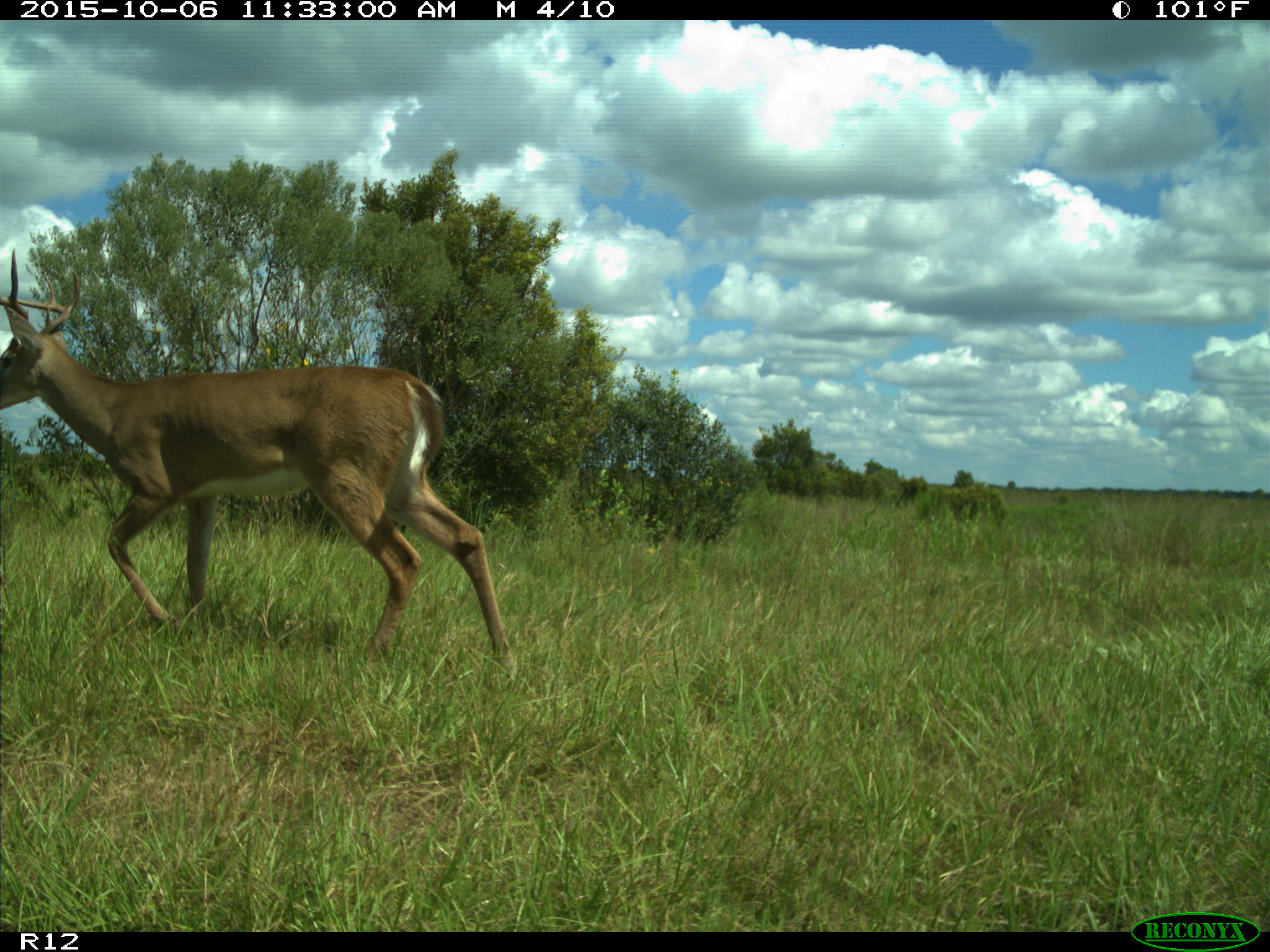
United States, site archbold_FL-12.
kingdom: Animalia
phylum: Chordata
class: Mammalia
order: Artiodactyla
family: Cervidae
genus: Odocoileus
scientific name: Odocoileus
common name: deer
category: unidentified deer